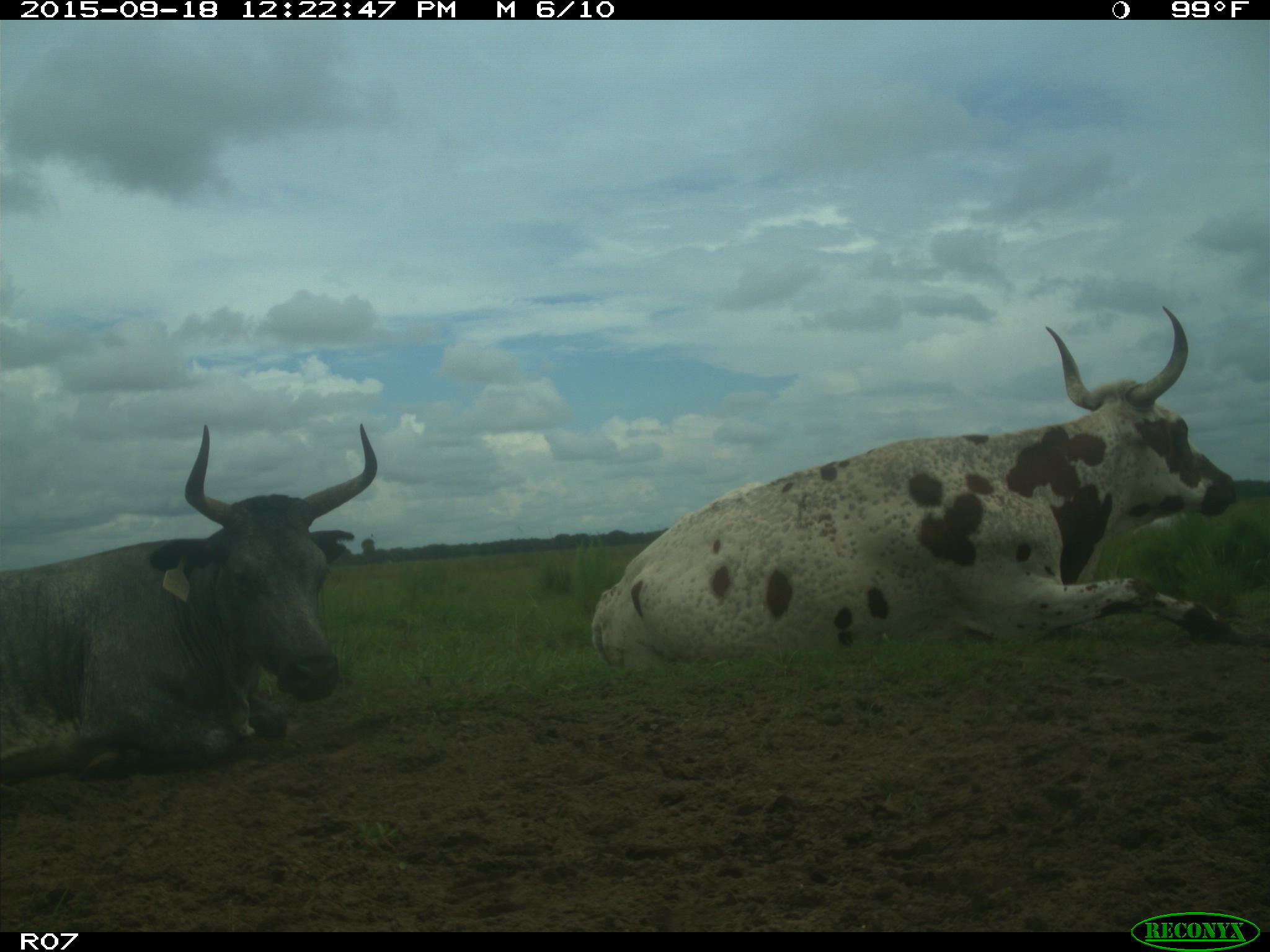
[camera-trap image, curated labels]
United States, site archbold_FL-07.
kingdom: Animalia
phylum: Chordata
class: Mammalia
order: Artiodactyla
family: Bovidae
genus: Bos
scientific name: Bos taurus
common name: domestic cow